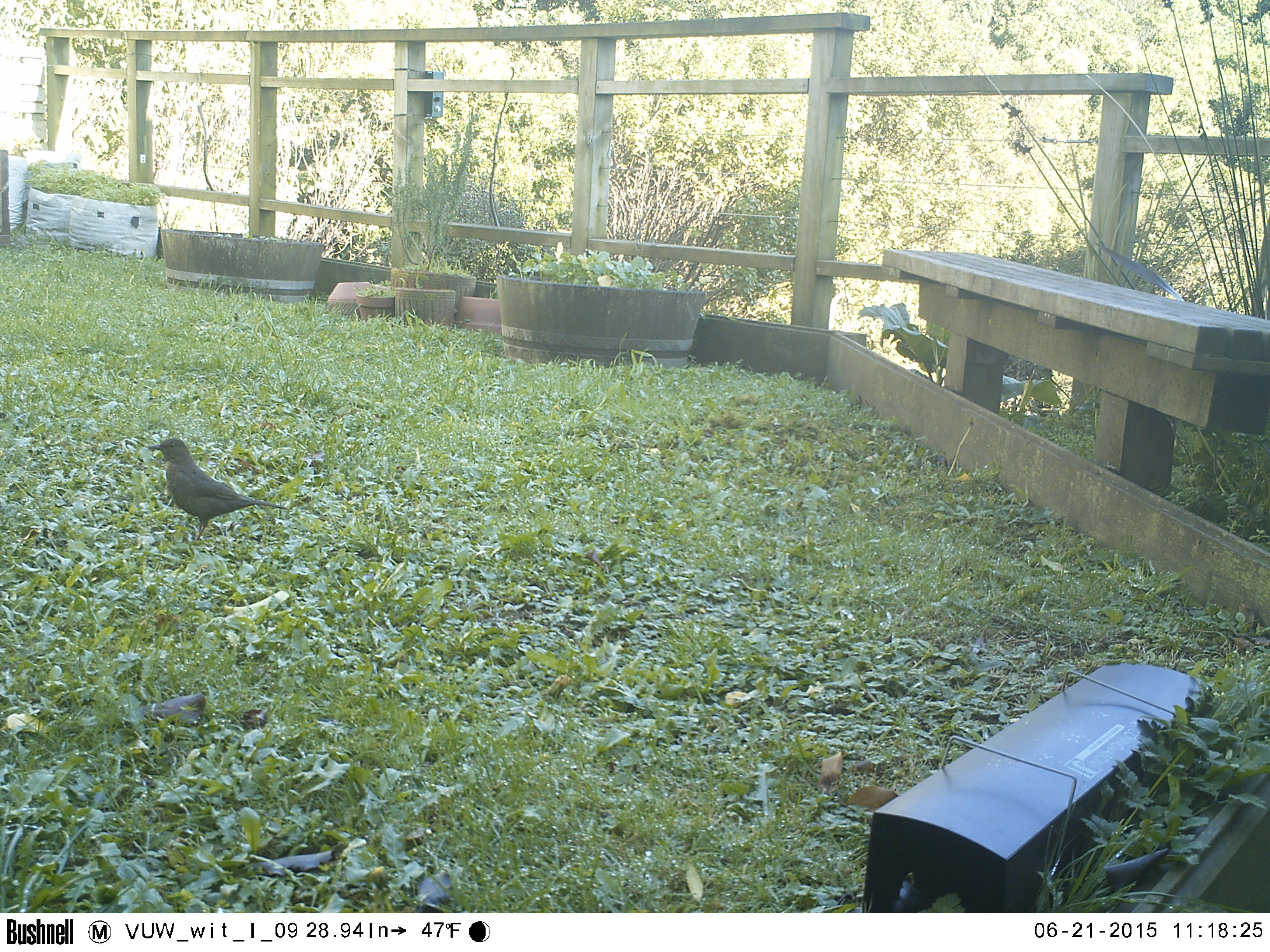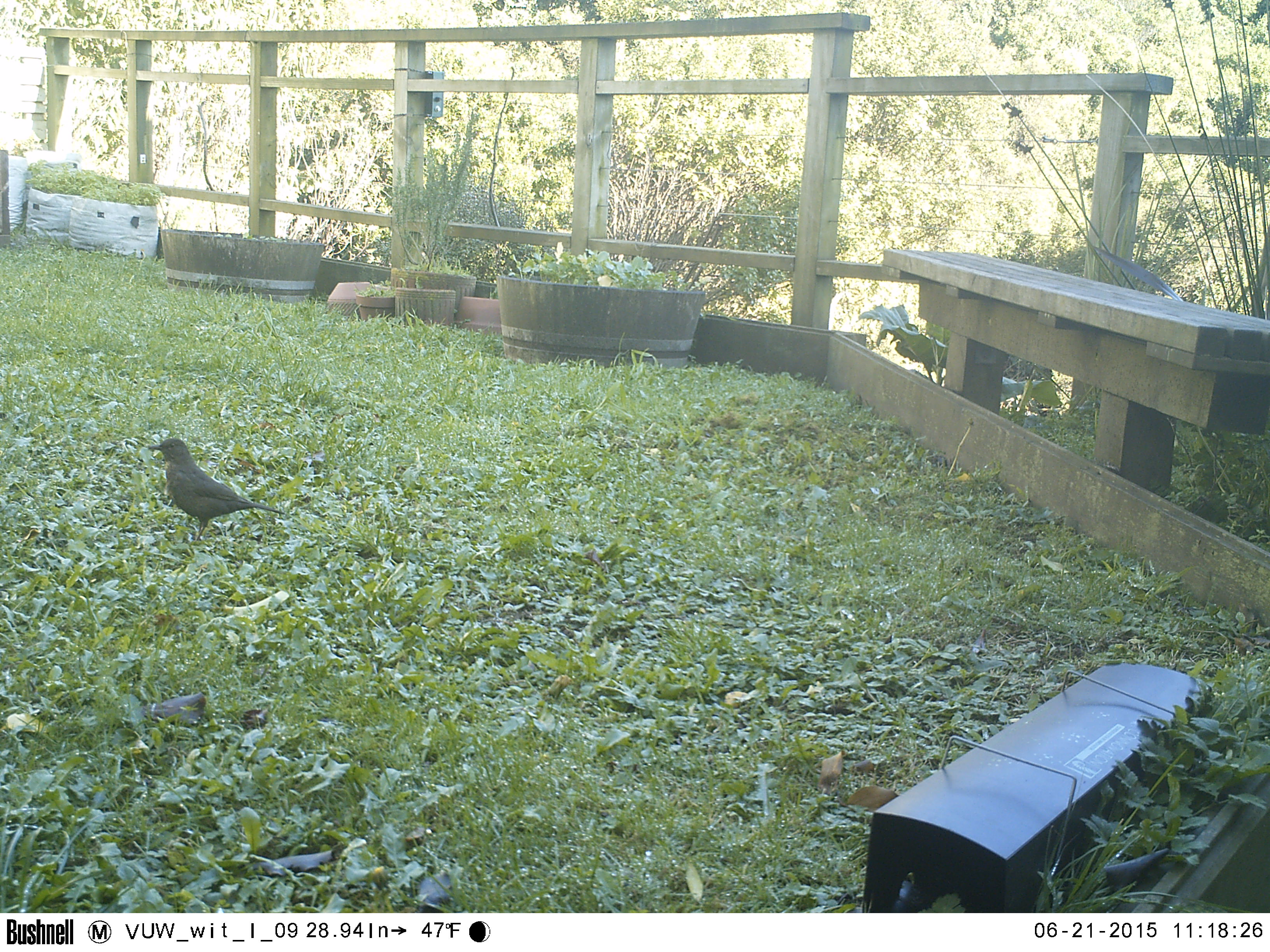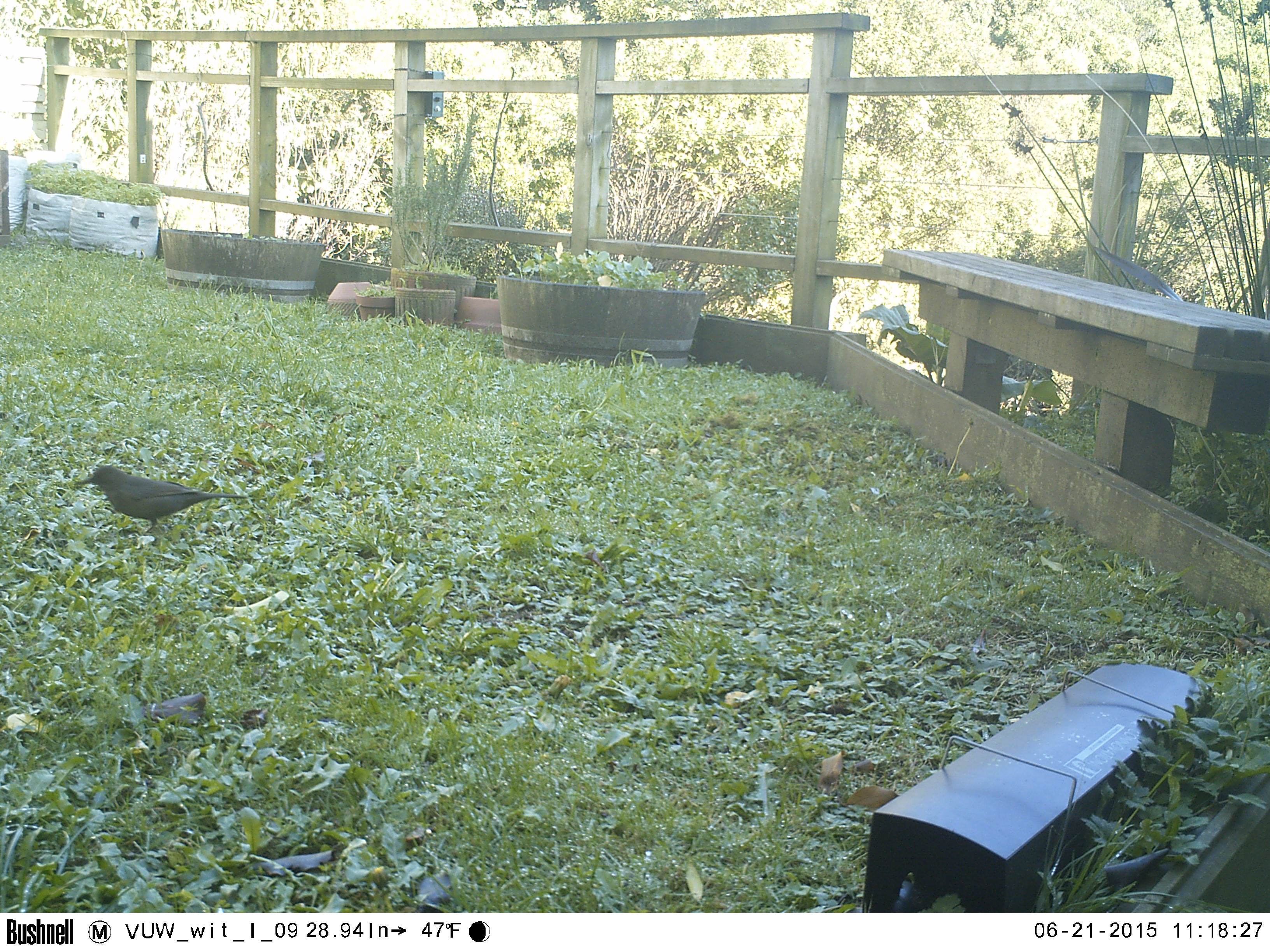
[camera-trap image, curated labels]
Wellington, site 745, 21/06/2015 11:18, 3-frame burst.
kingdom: Animalia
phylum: Chordata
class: Aves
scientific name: Aves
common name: bird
Bird (Aves).